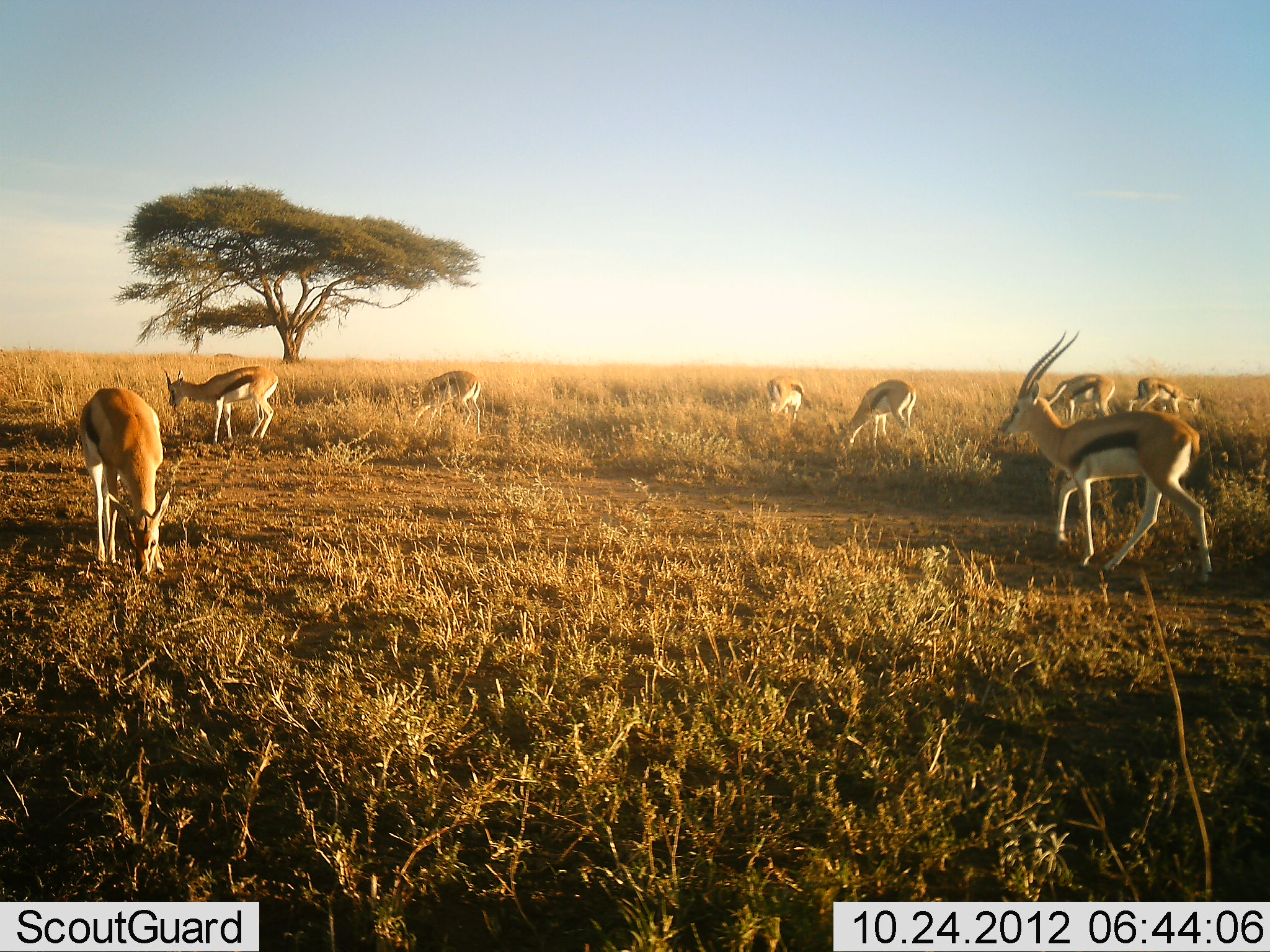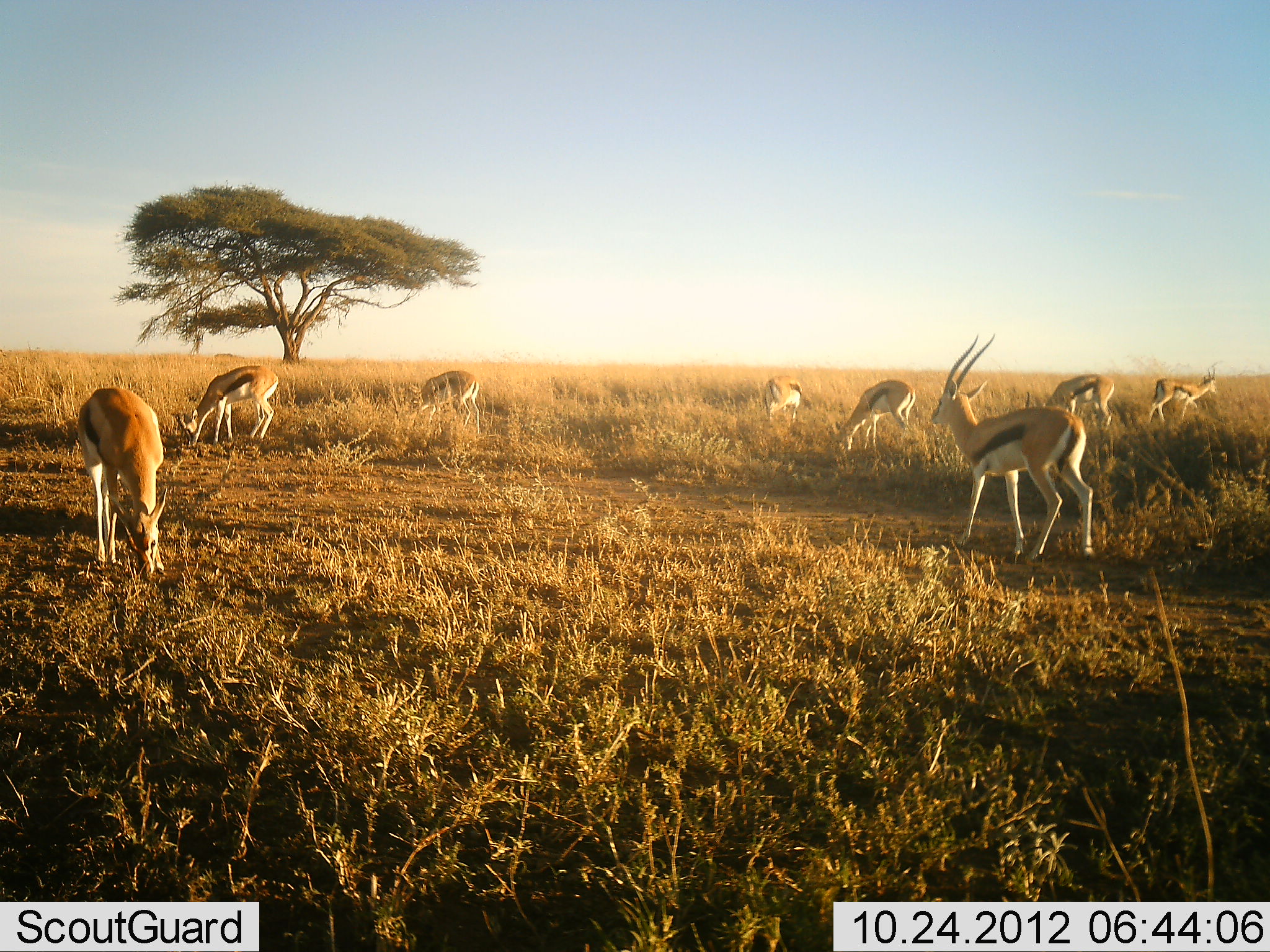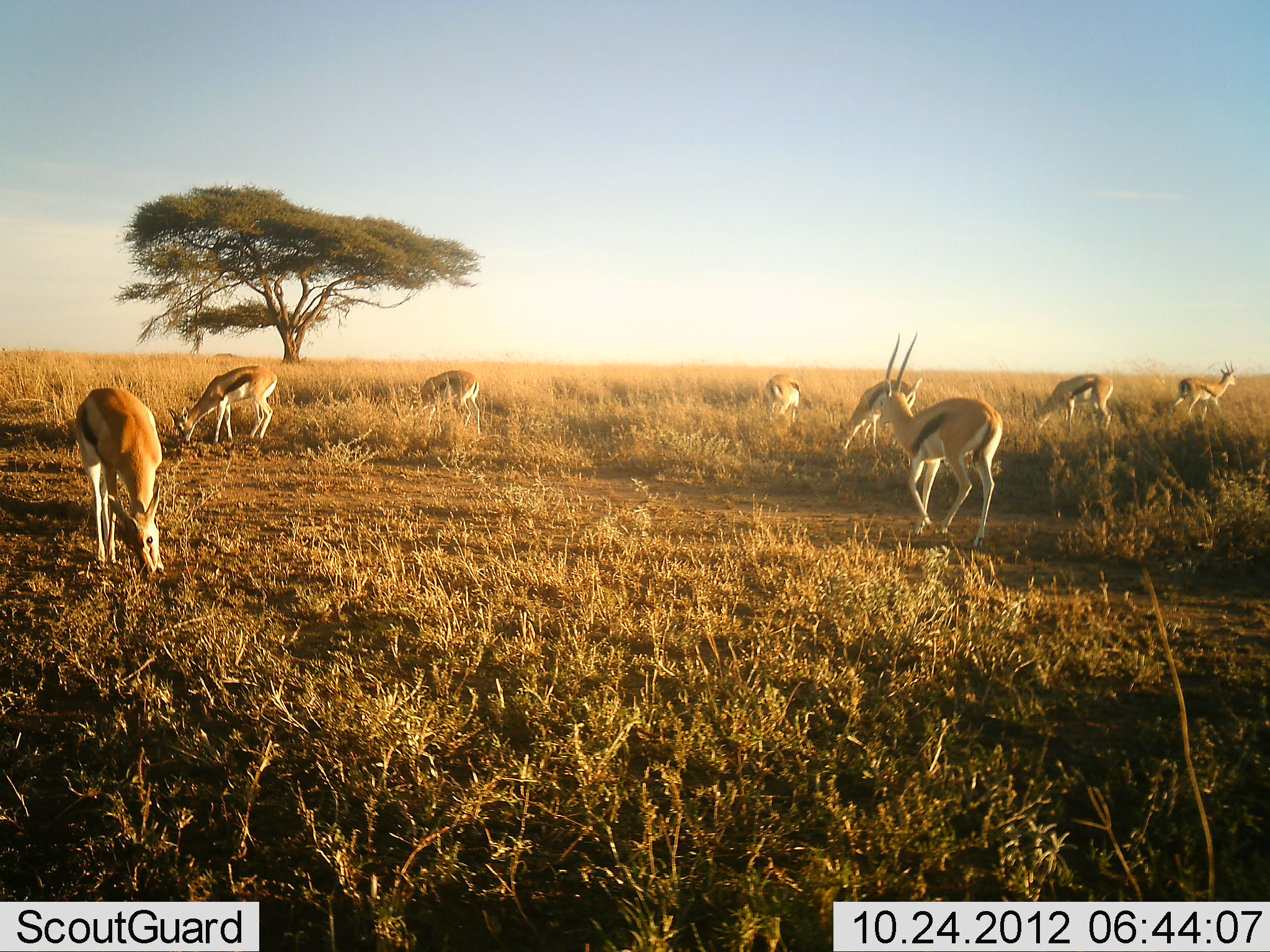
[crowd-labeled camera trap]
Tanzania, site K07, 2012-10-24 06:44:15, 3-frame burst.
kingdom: Animalia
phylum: Chordata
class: Mammalia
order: Artiodactyla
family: Bovidae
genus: Eudorcas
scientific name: Eudorcas thomsonii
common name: thomson's gazelle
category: gazellethomsons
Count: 8.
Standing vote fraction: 30%.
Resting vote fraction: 0%.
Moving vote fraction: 80%.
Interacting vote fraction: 0%.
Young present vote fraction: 0%.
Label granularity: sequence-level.